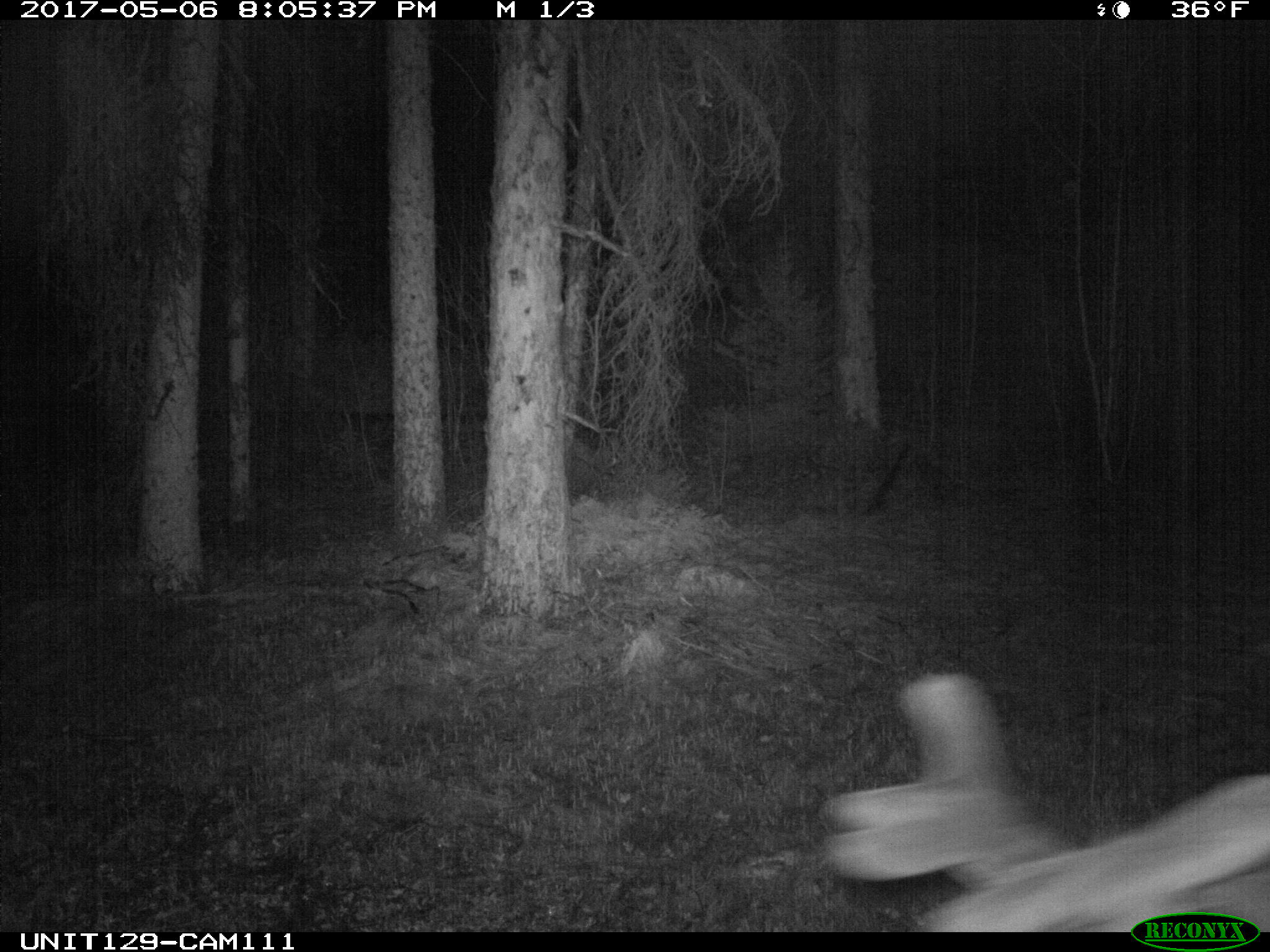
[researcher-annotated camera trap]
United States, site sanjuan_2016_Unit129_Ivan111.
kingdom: Animalia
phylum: Chordata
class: Mammalia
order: Artiodactyla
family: Cervidae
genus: Cervus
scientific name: Cervus elaphus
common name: red deer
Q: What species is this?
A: Cervus elaphus (red deer).